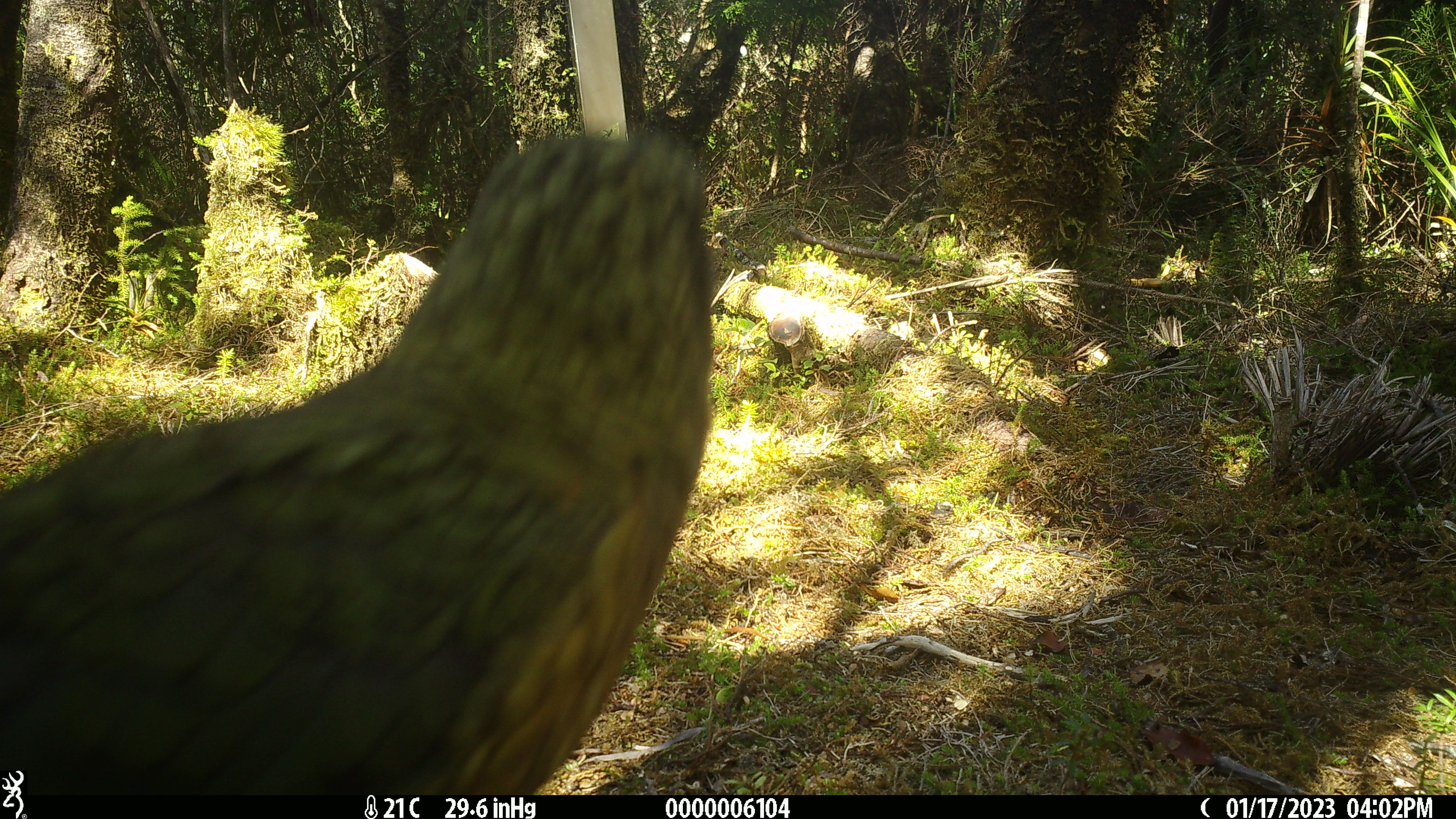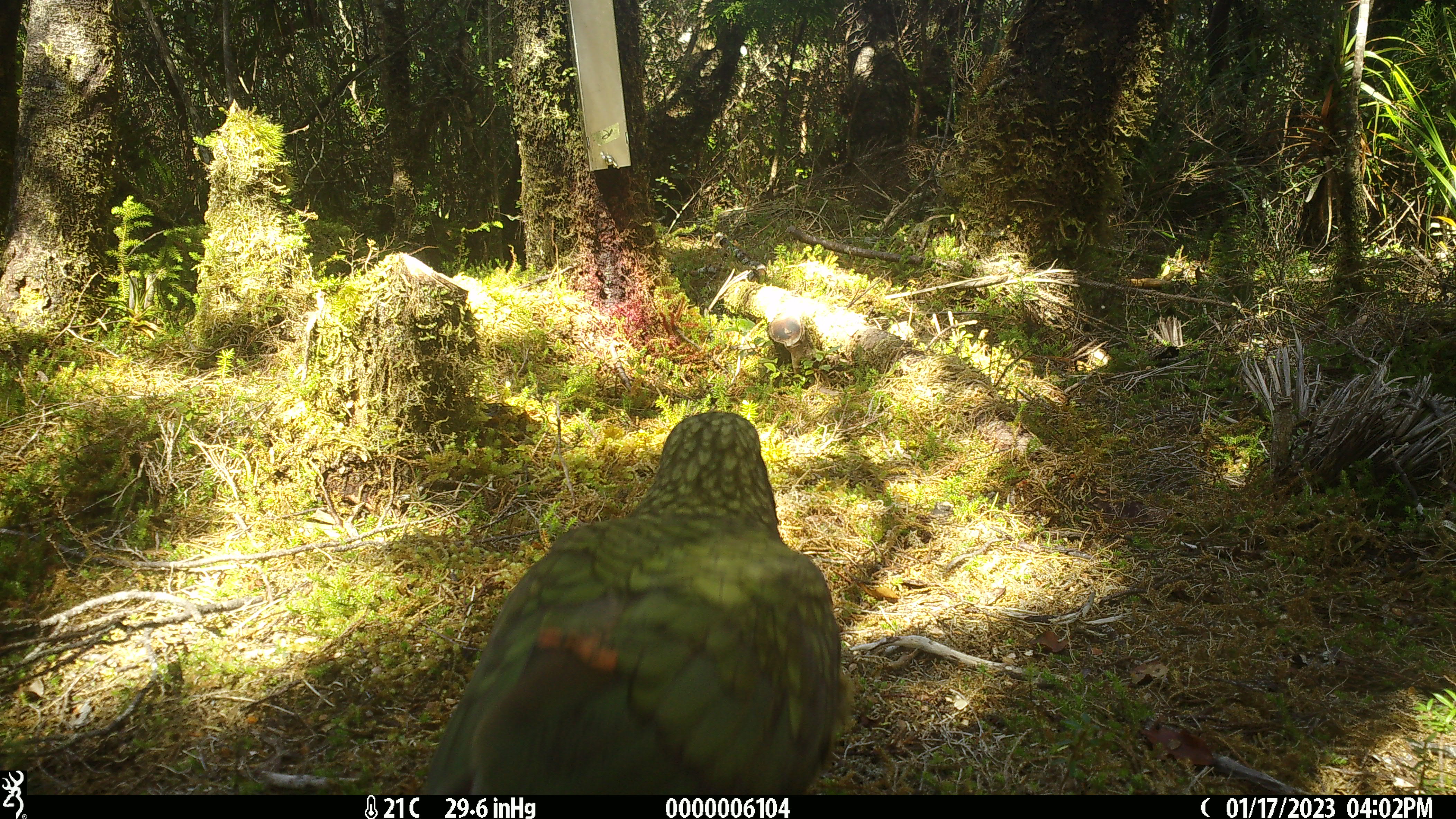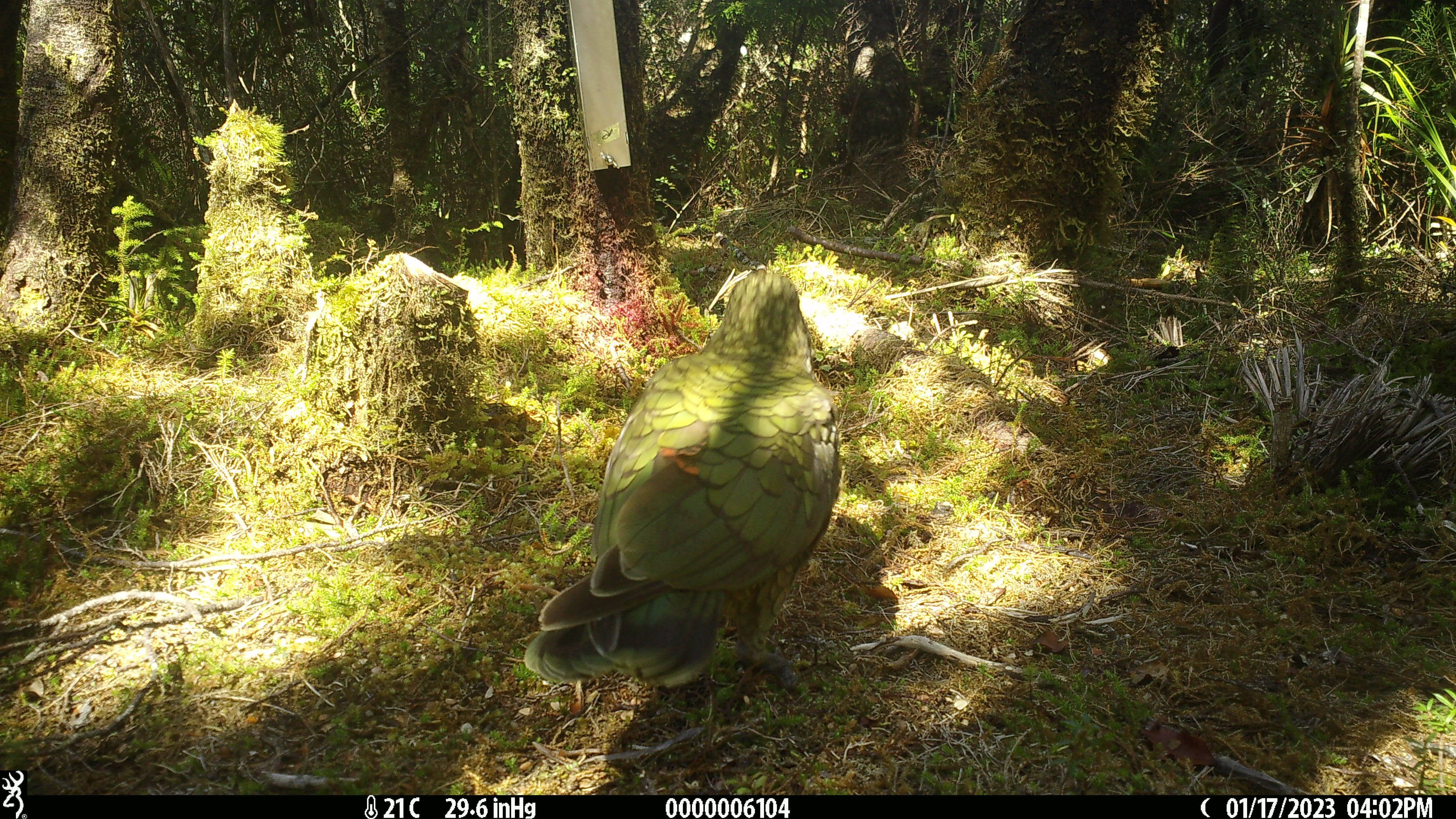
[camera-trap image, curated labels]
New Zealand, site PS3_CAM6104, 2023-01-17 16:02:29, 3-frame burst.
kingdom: Animalia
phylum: Chordata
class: Aves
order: Psittaciformes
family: Strigopidae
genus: Nestor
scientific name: Nestor notabilis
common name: kea